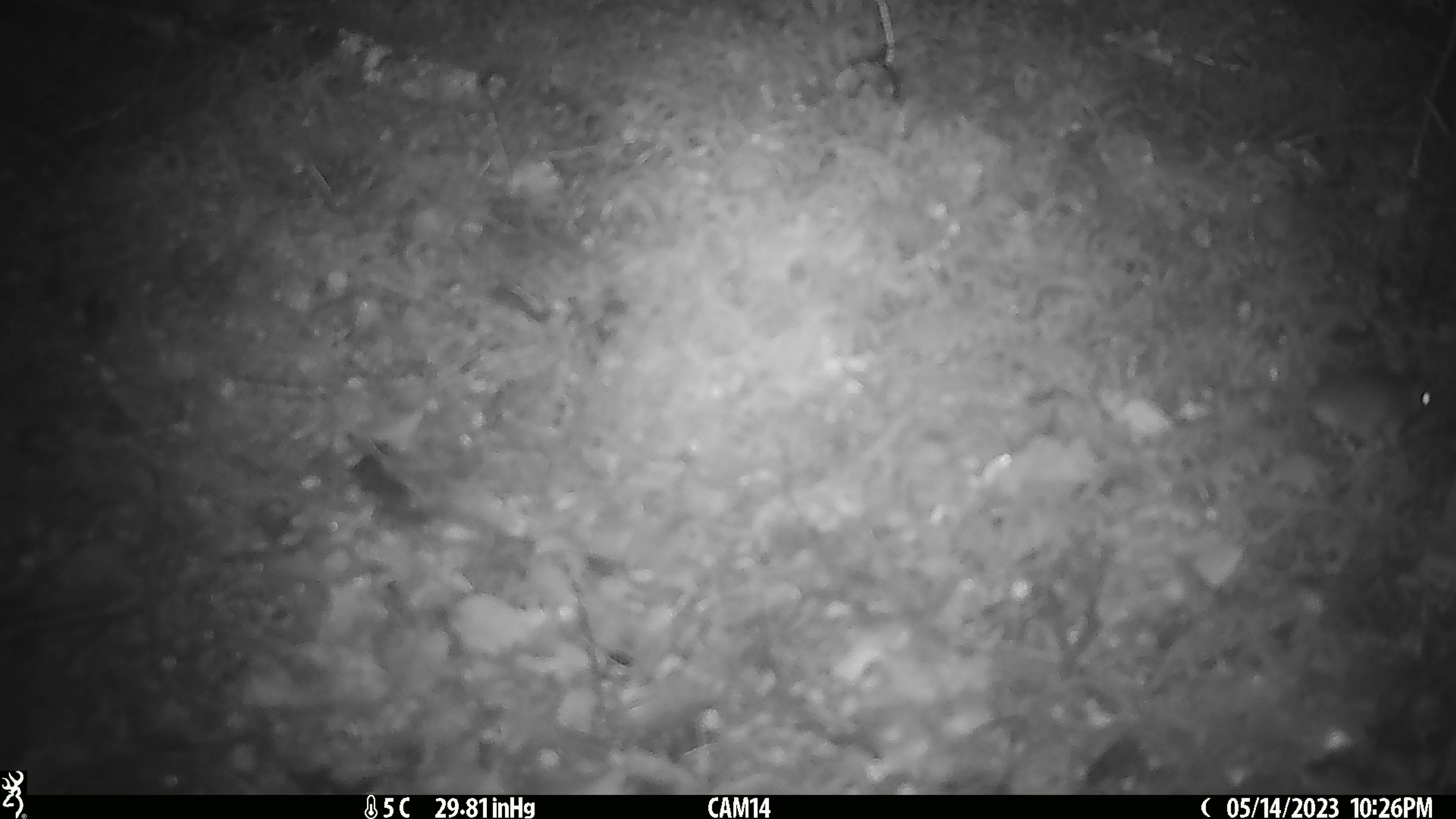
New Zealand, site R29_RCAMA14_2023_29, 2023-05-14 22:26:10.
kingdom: Animalia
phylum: Chordata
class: Mammalia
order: Rodentia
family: Muridae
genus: Mus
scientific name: Mus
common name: mouse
Mouse (Mus).